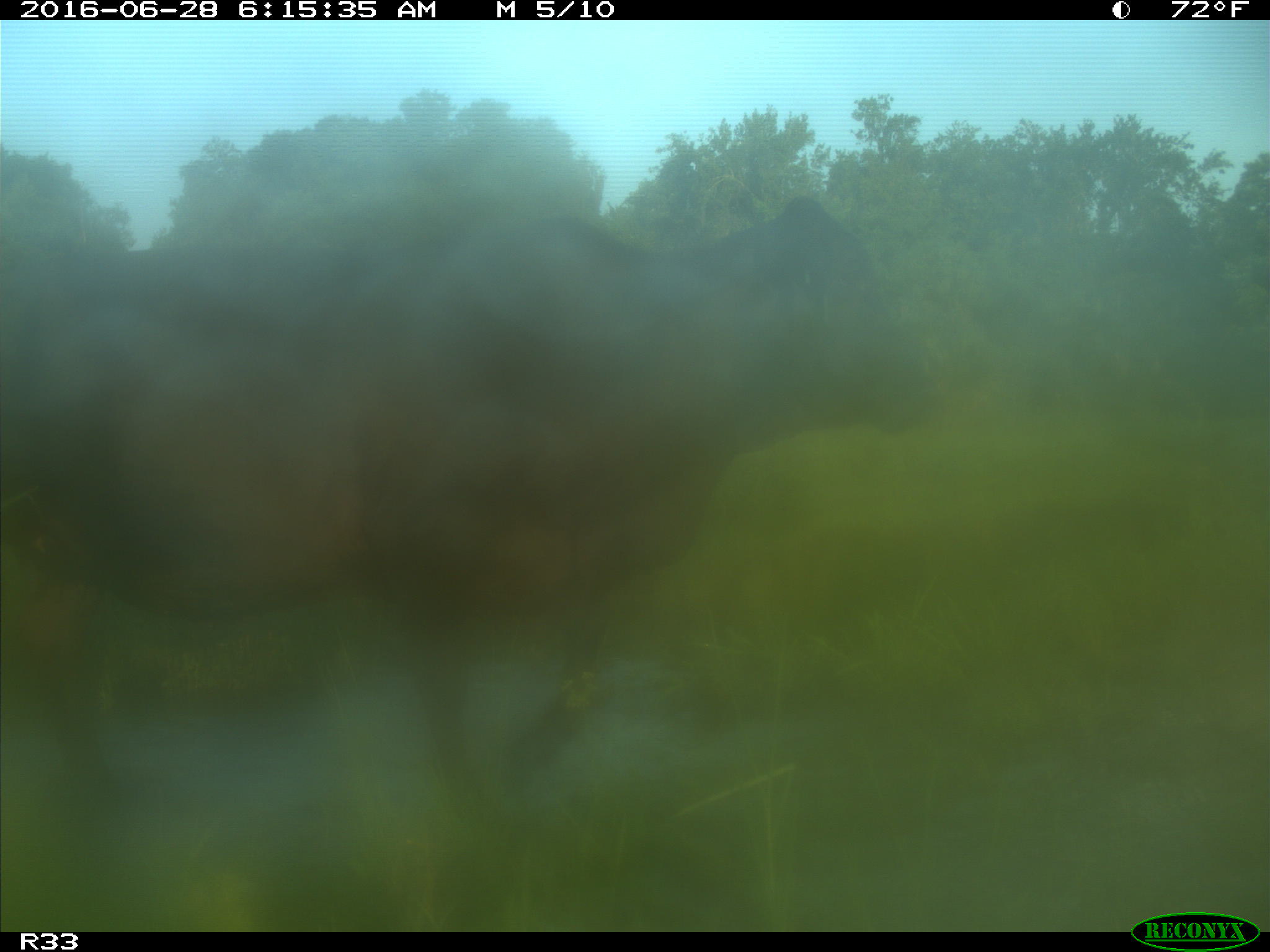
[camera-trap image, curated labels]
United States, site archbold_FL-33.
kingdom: Animalia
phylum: Chordata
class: Mammalia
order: Artiodactyla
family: Bovidae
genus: Bos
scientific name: Bos taurus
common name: domestic cow